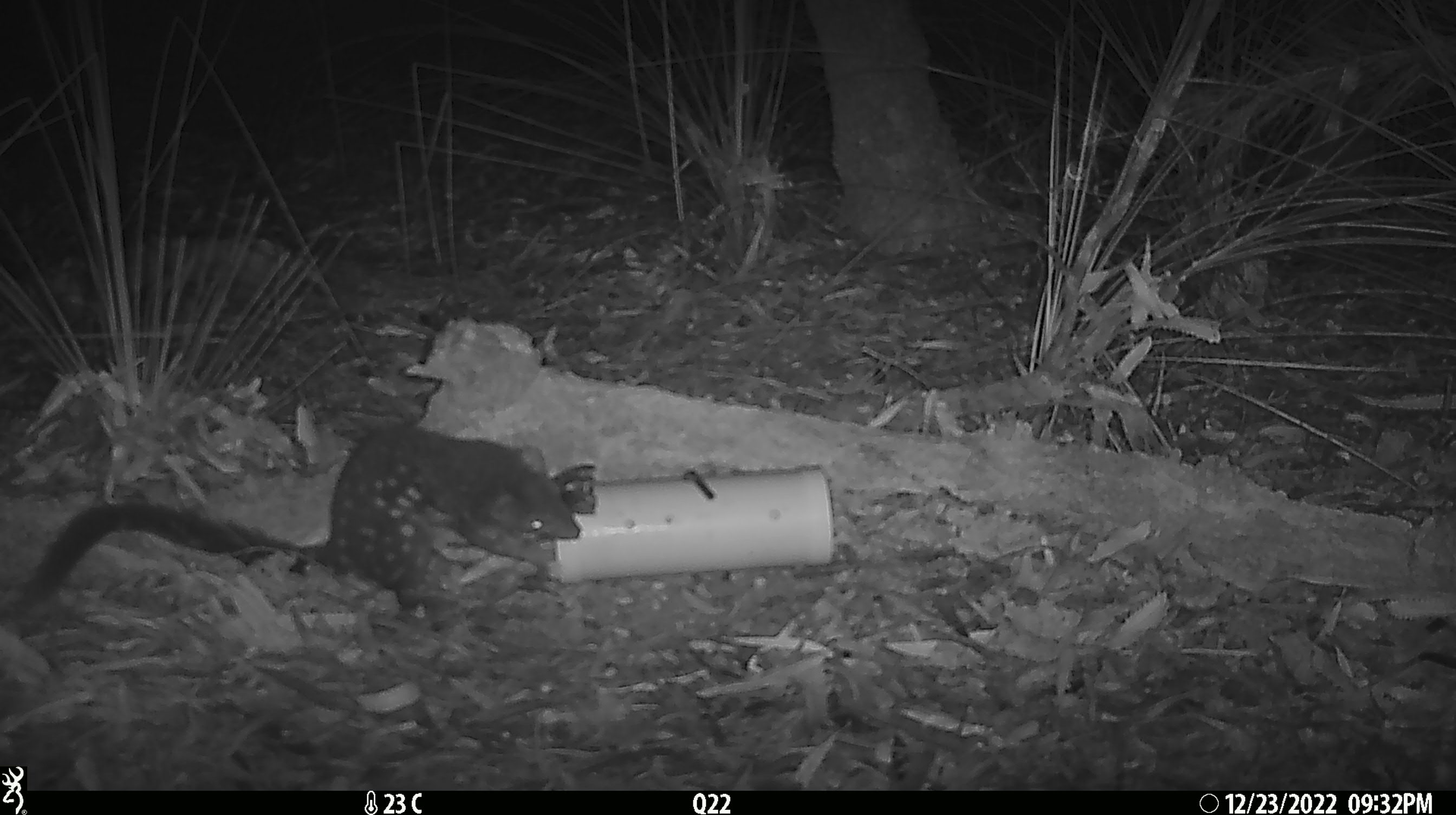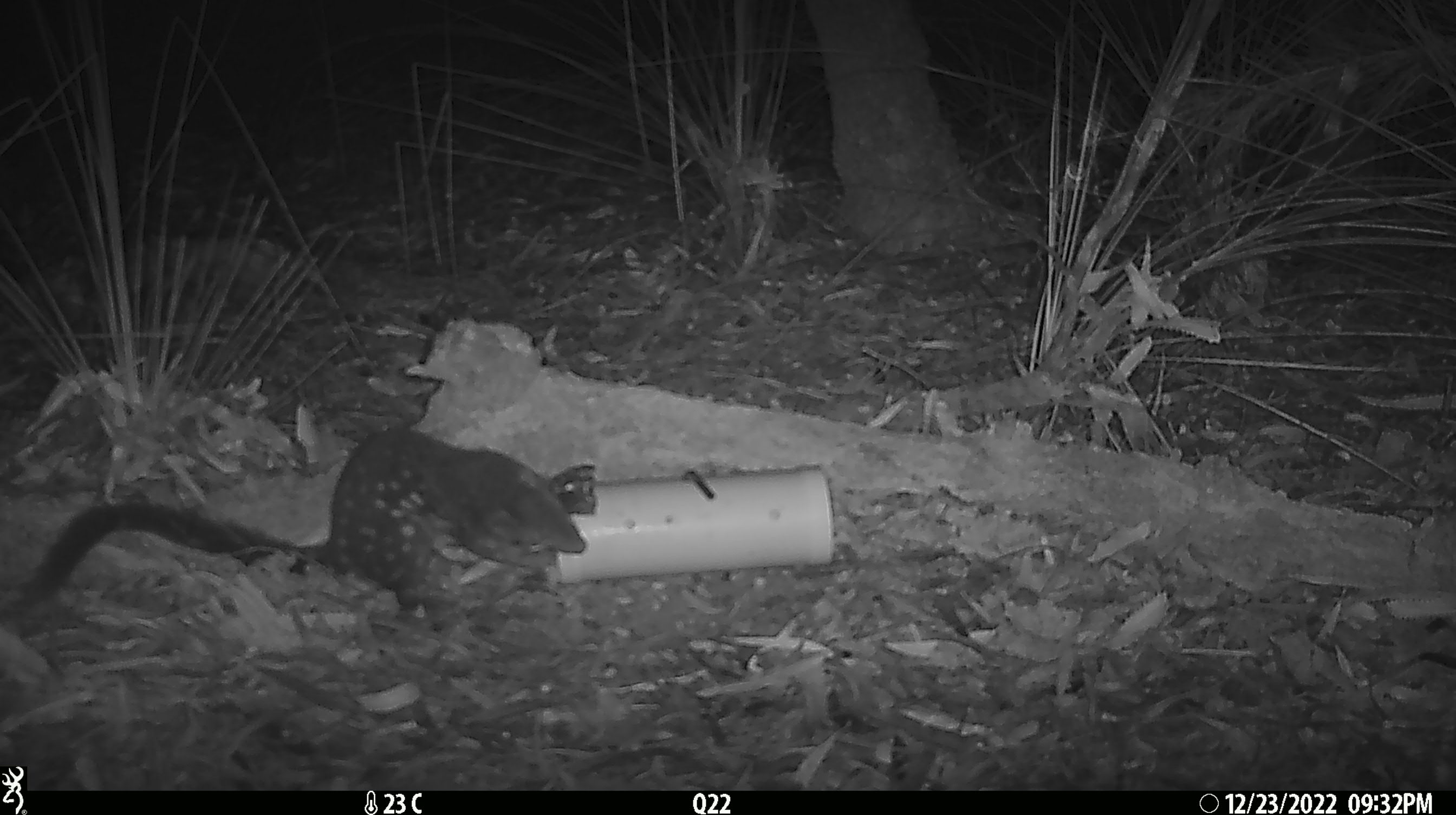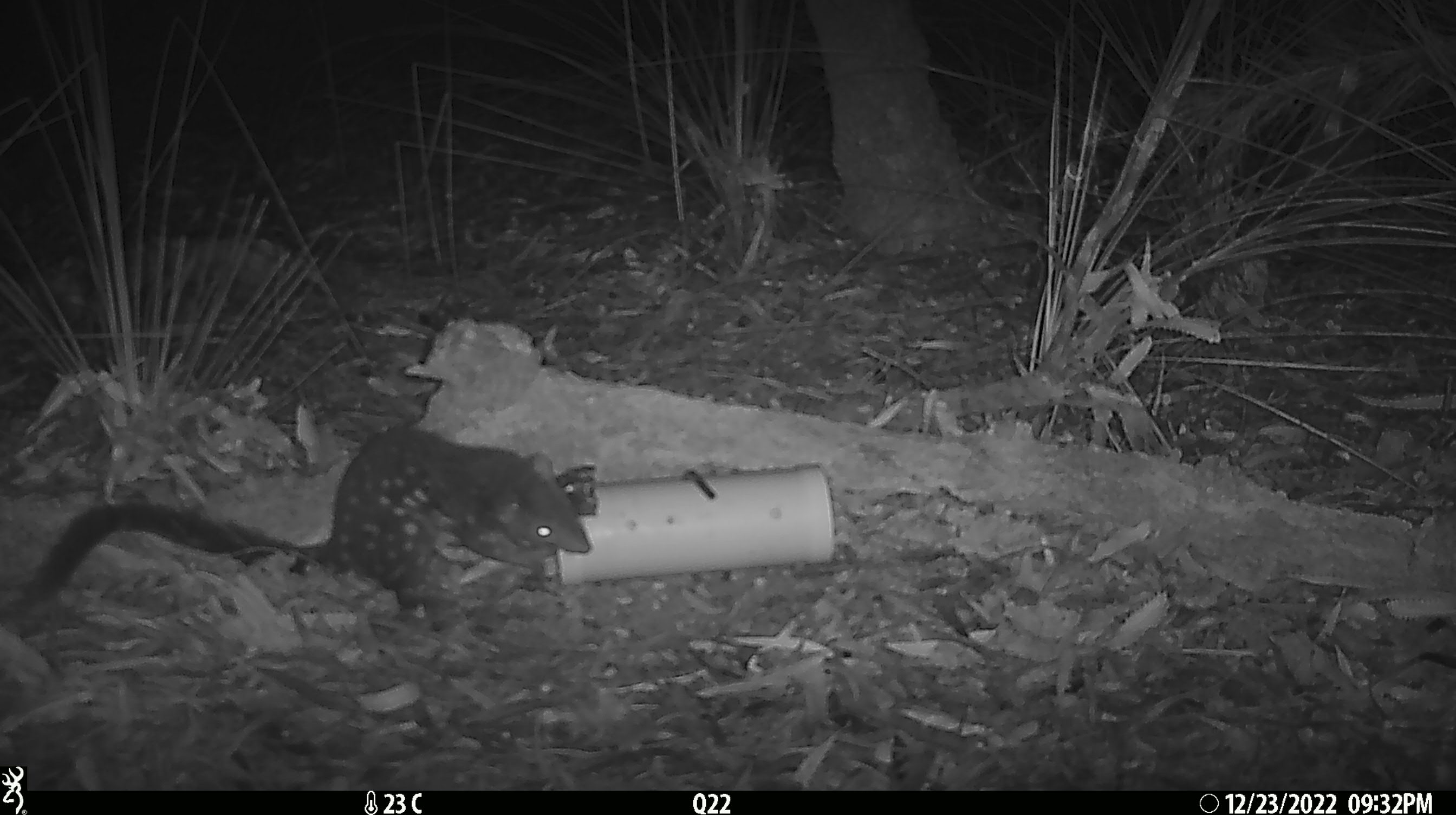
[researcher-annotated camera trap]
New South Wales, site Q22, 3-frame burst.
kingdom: Animalia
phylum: Chordata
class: Mammalia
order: Dasyuromorphia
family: Dasyuridae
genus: Dasyurus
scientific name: Dasyurus maculatus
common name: spotted-tailed quoll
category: quoll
Quoll (spotted-tailed quoll) (Dasyurus maculatus).